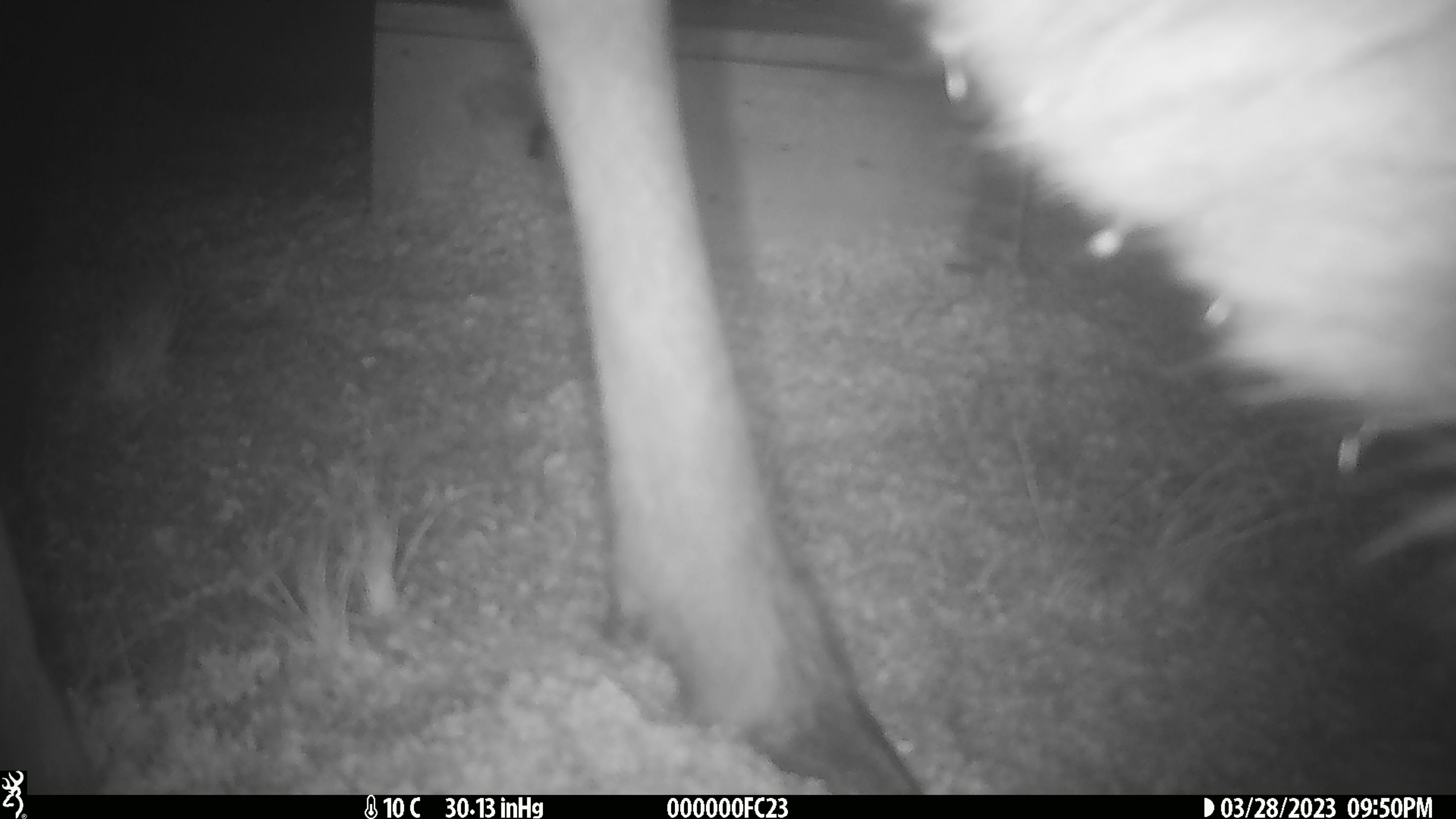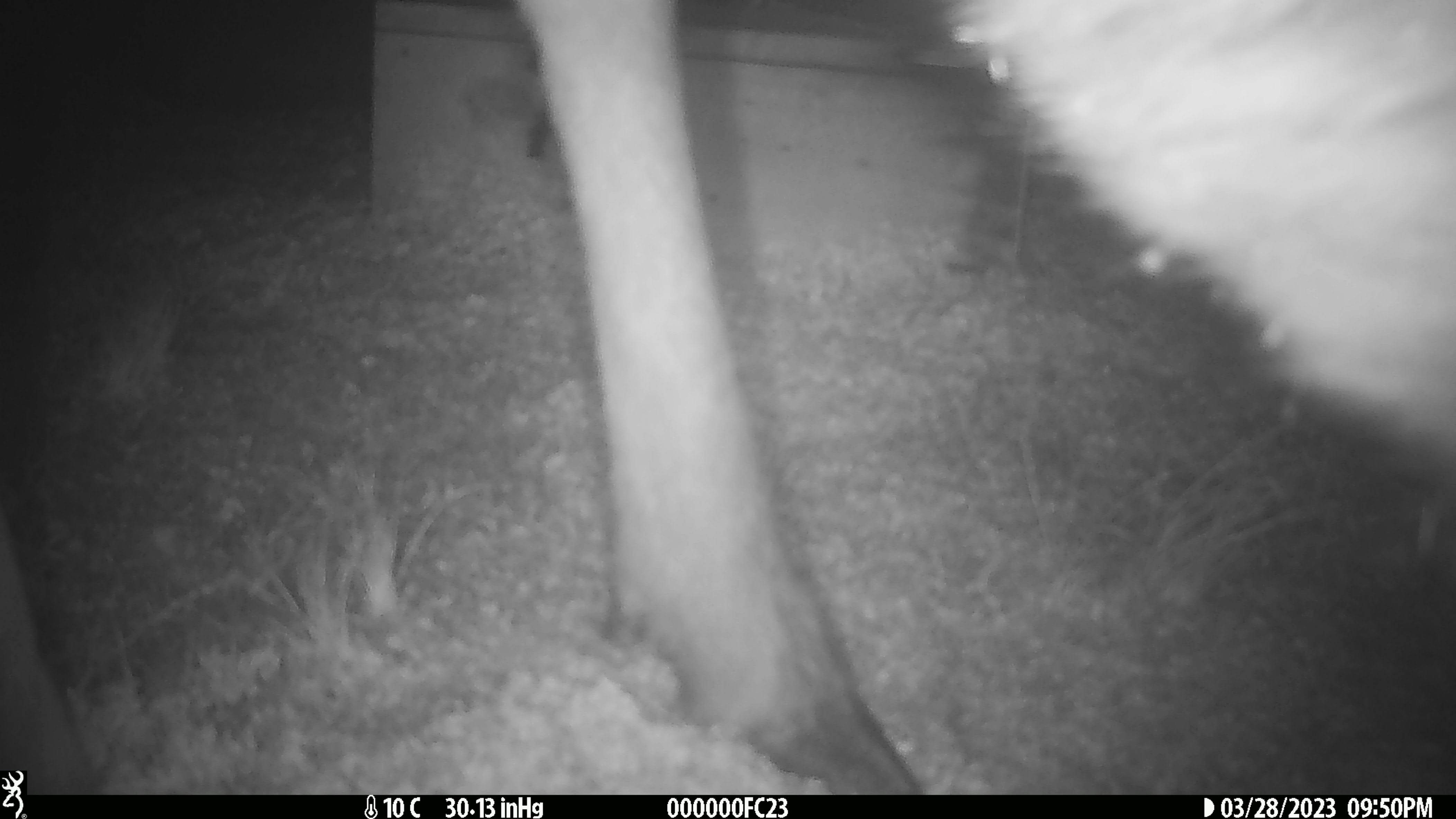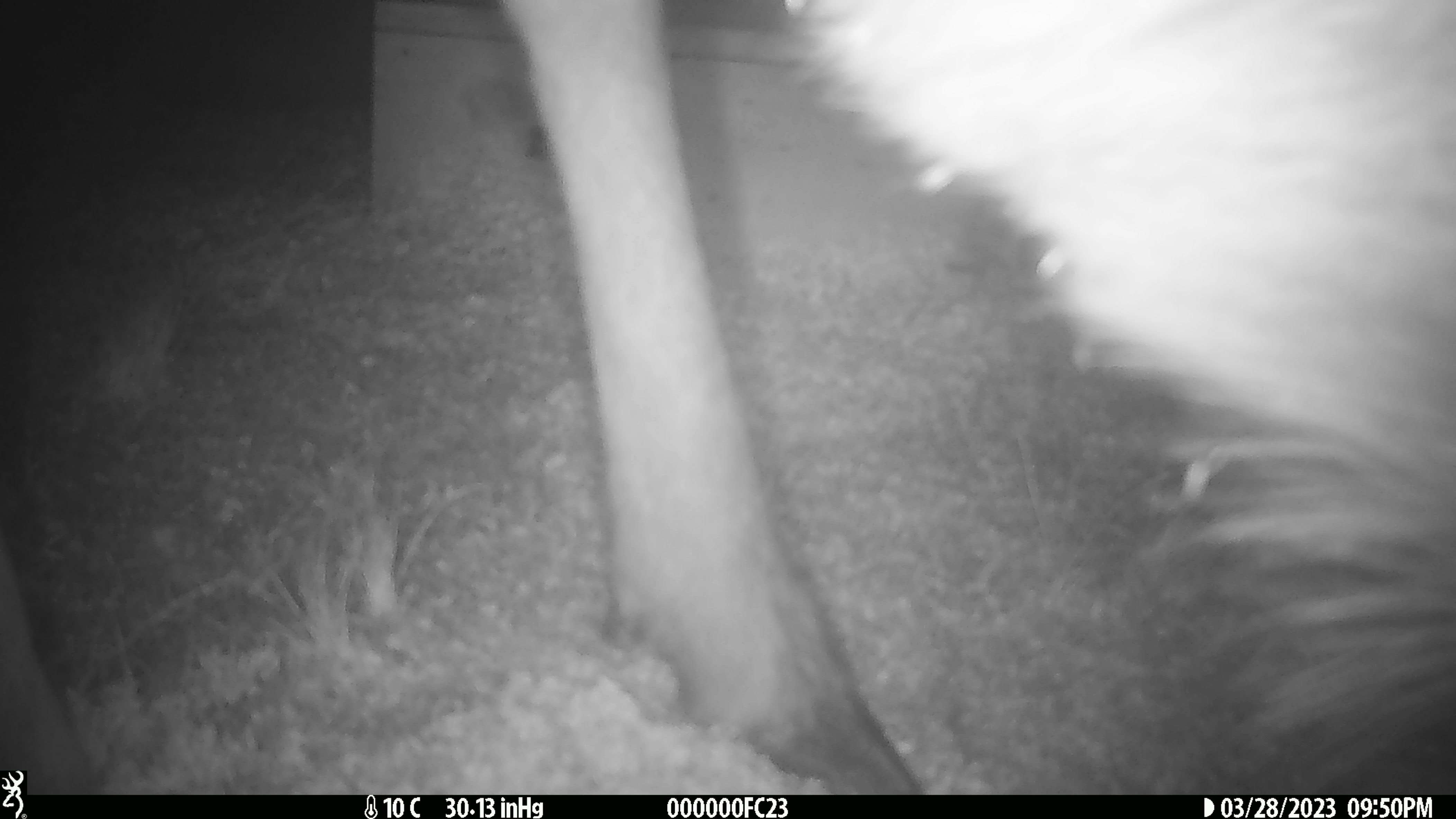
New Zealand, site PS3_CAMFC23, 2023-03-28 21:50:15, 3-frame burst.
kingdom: Animalia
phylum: Chordata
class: Mammalia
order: Artiodactyla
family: Cervidae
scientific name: Cervidae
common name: deer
Deer (Cervidae).